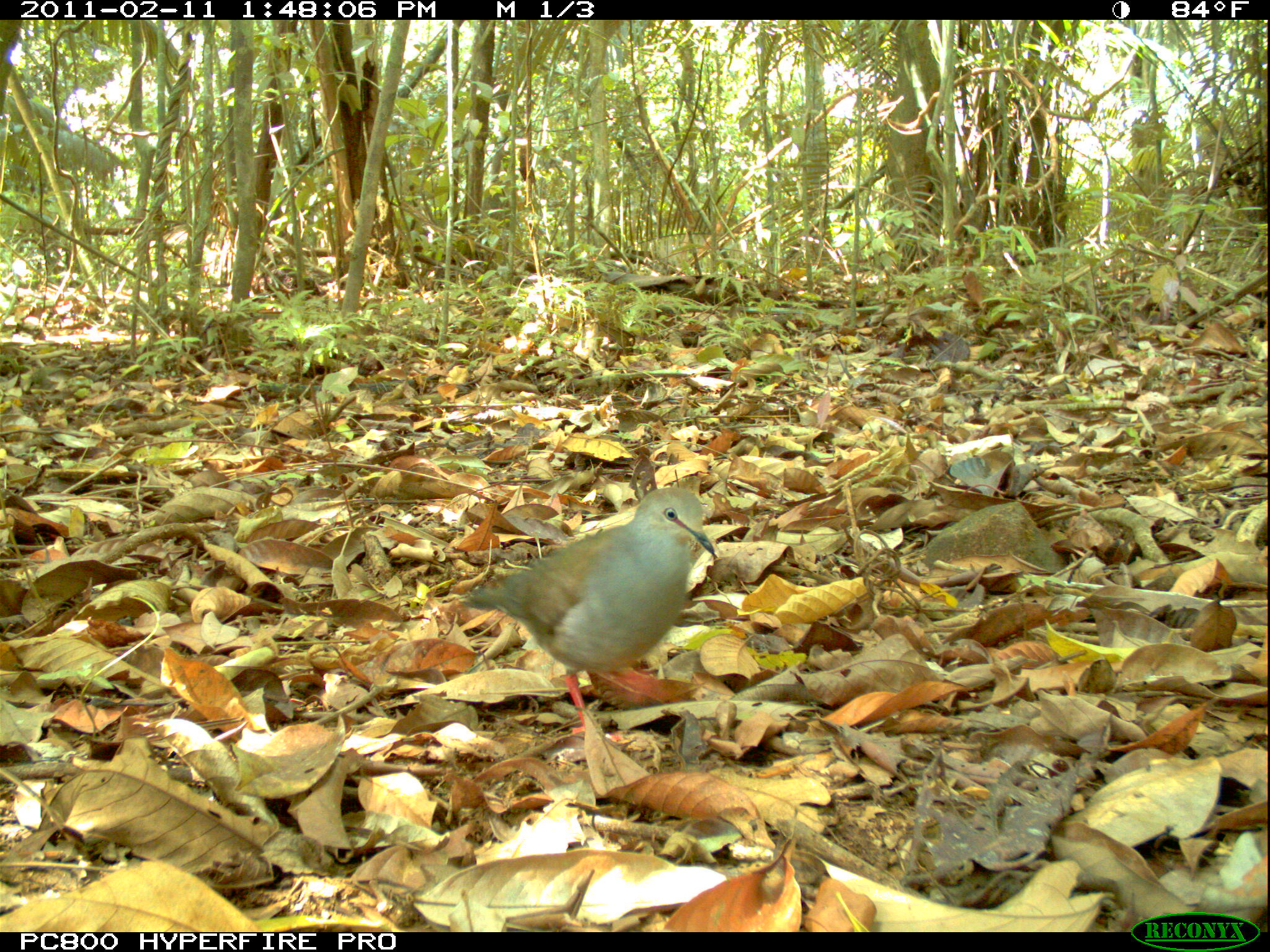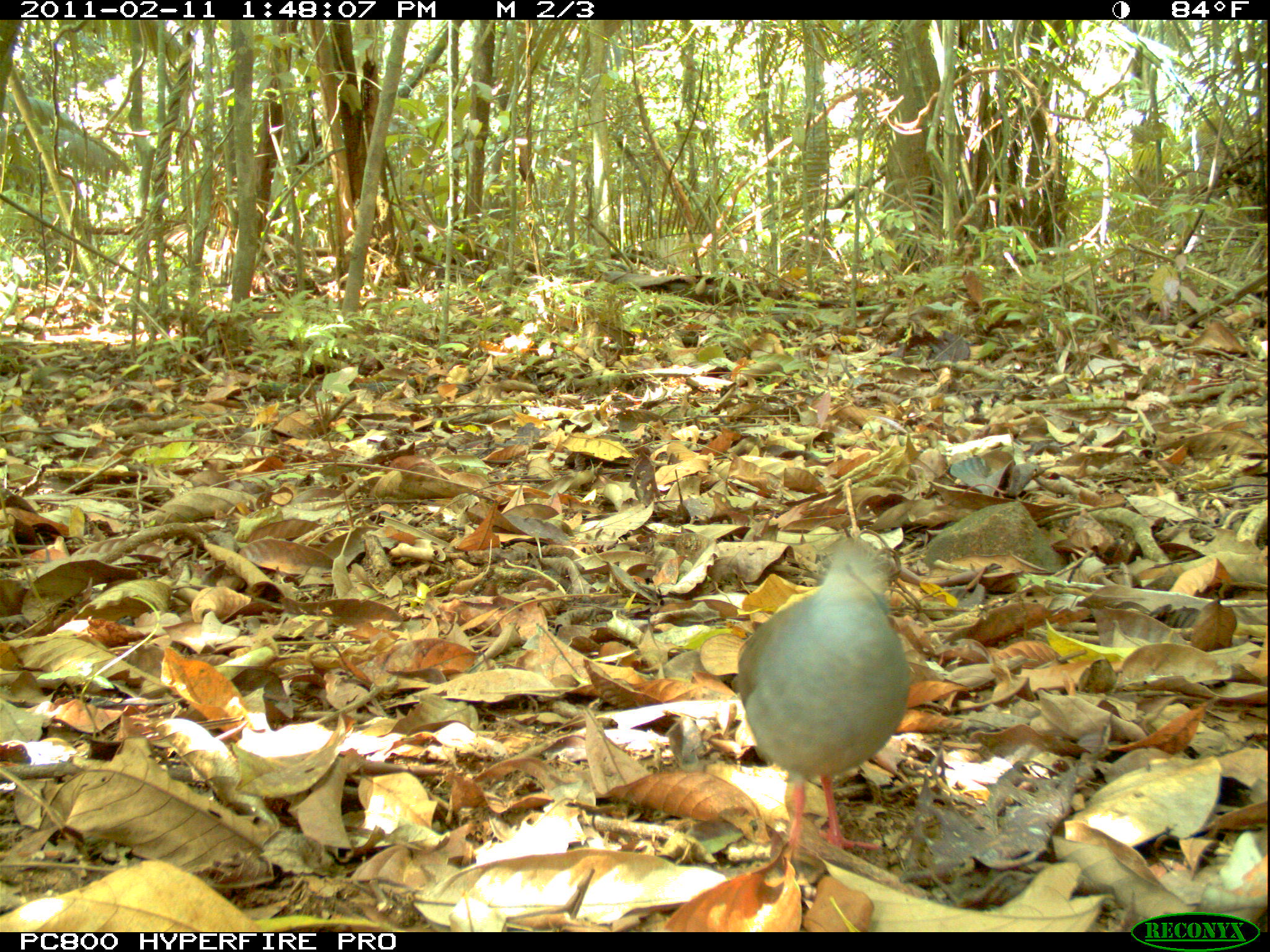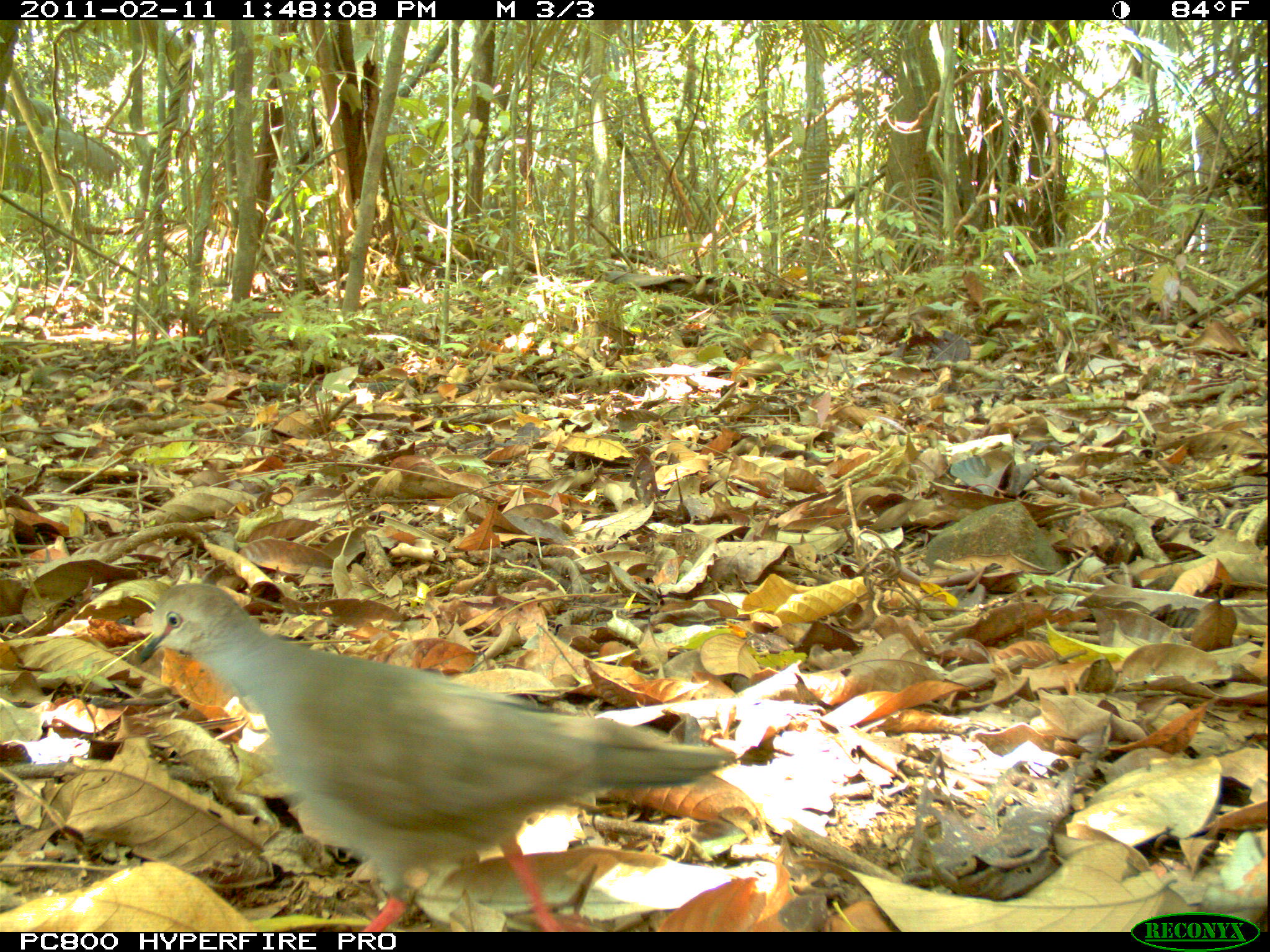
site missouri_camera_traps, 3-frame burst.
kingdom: Animalia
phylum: Chordata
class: Aves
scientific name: Aves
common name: bird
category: bird spec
Bird spec (bird) (Aves). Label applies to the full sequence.